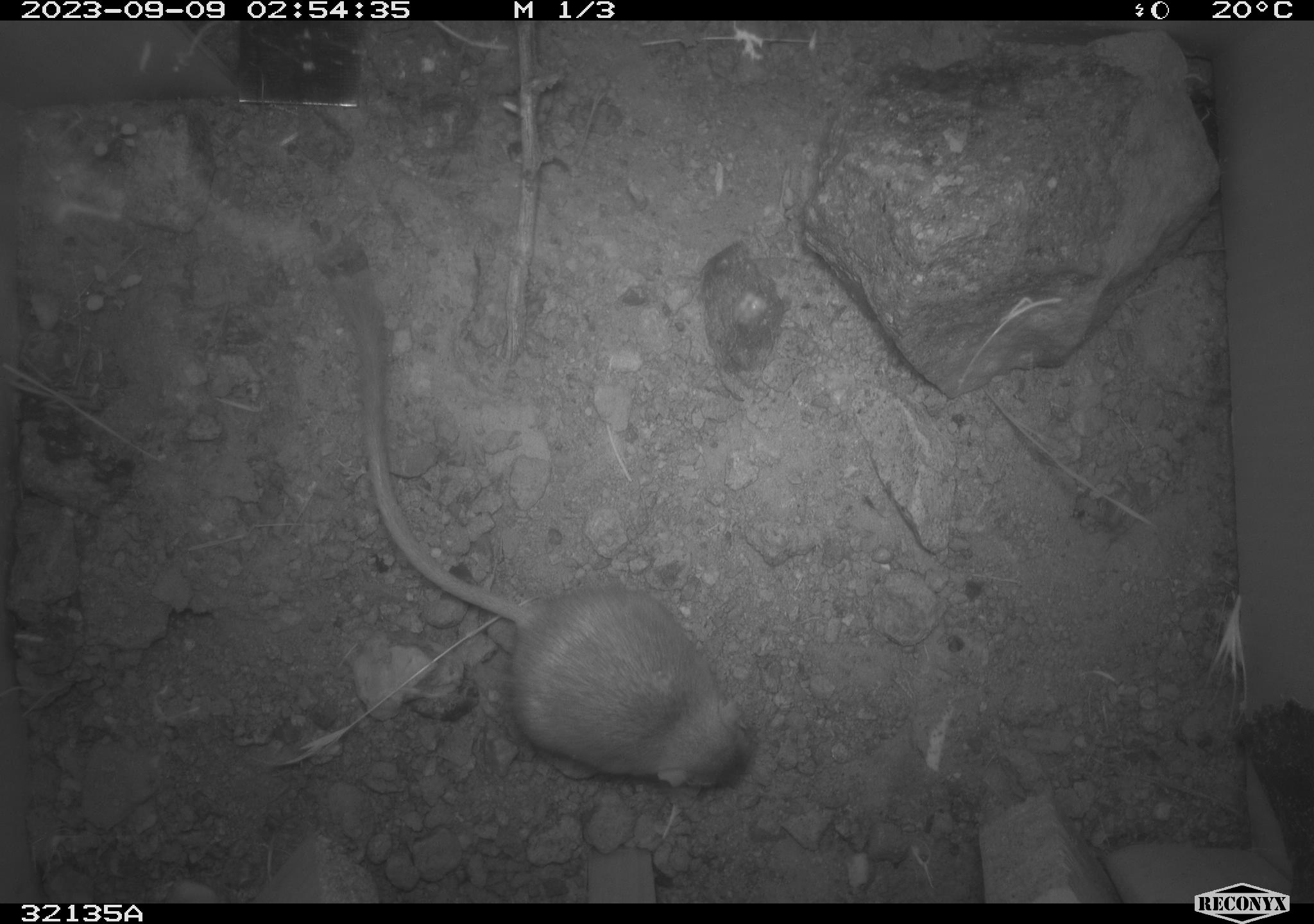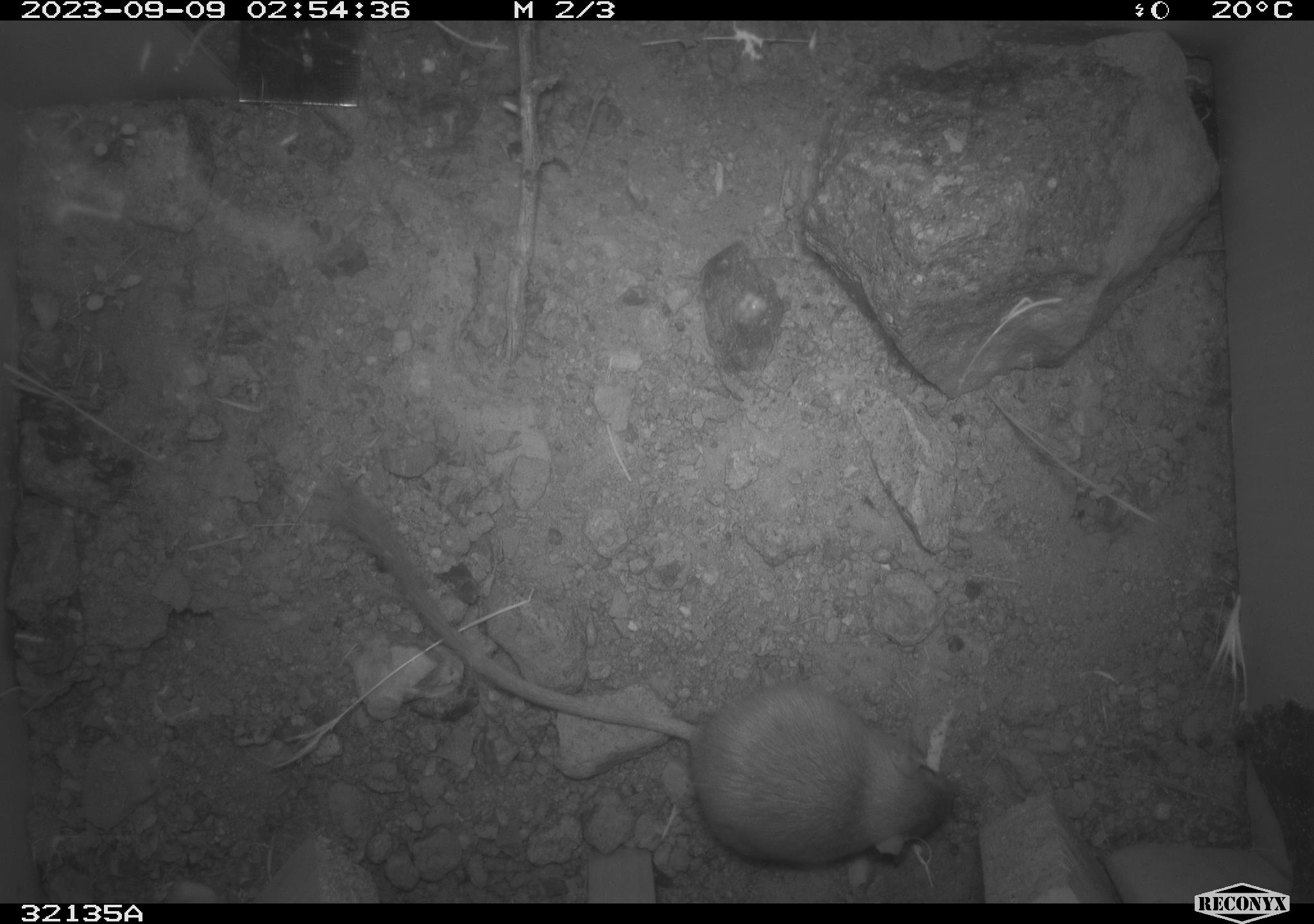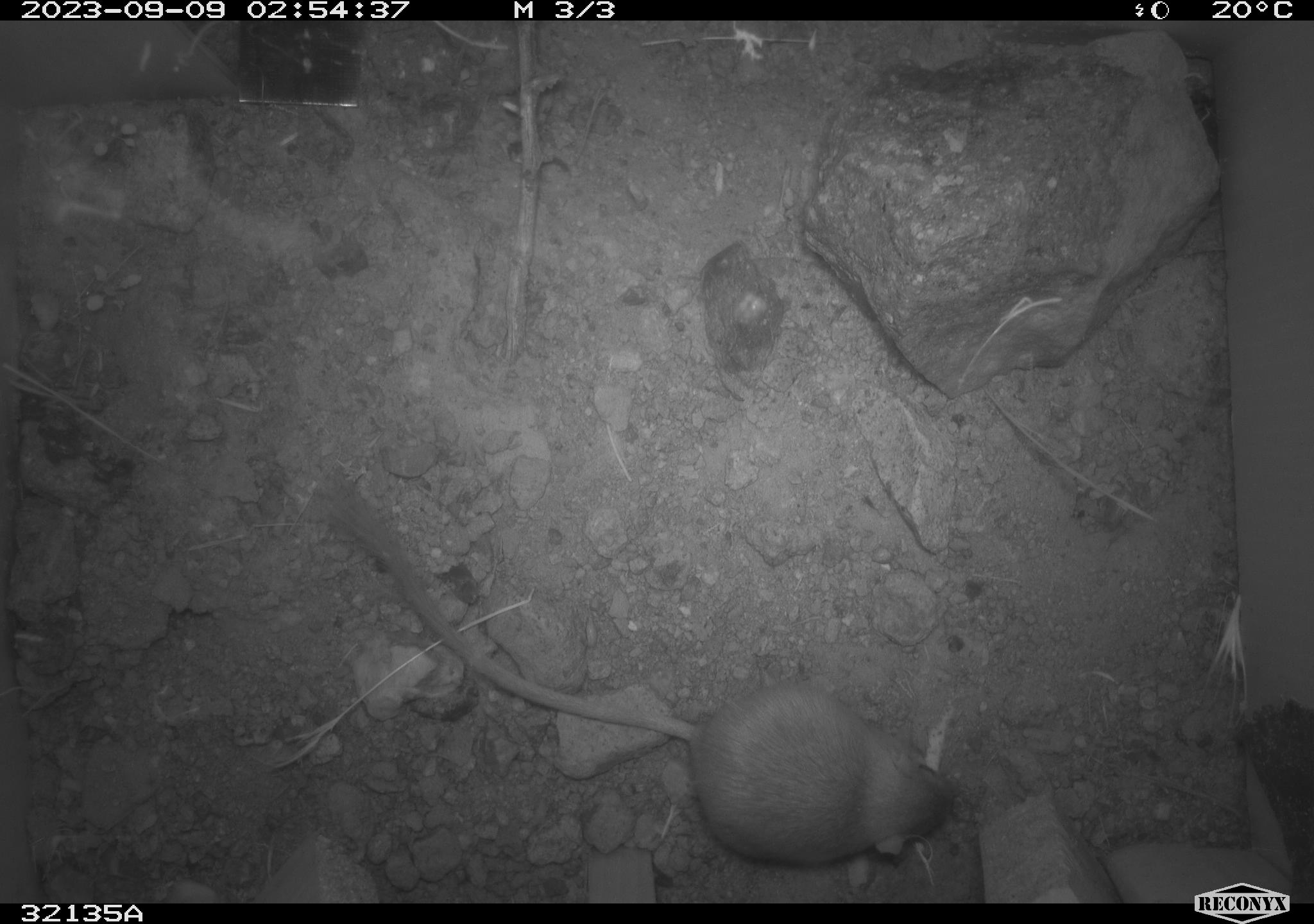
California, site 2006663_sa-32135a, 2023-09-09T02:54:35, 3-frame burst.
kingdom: Animalia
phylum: Chordata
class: Mammalia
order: Rodentia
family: Heteromyidae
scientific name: Heteromyidae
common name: kangaroo rats and pocket mice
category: heteromyidae family